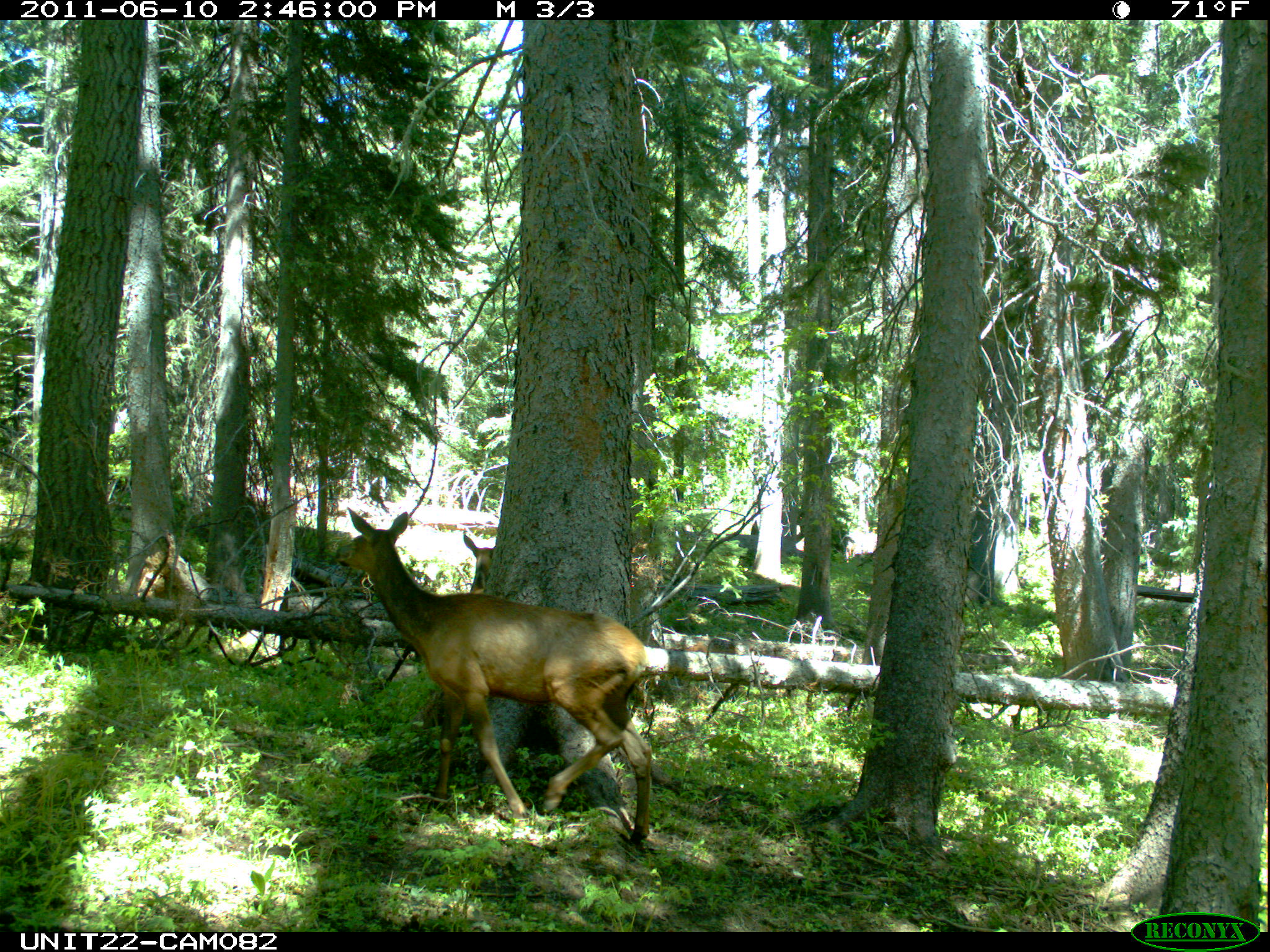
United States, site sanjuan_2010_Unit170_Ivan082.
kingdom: Animalia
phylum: Chordata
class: Mammalia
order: Artiodactyla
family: Cervidae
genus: Cervus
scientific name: Cervus elaphus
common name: red deer